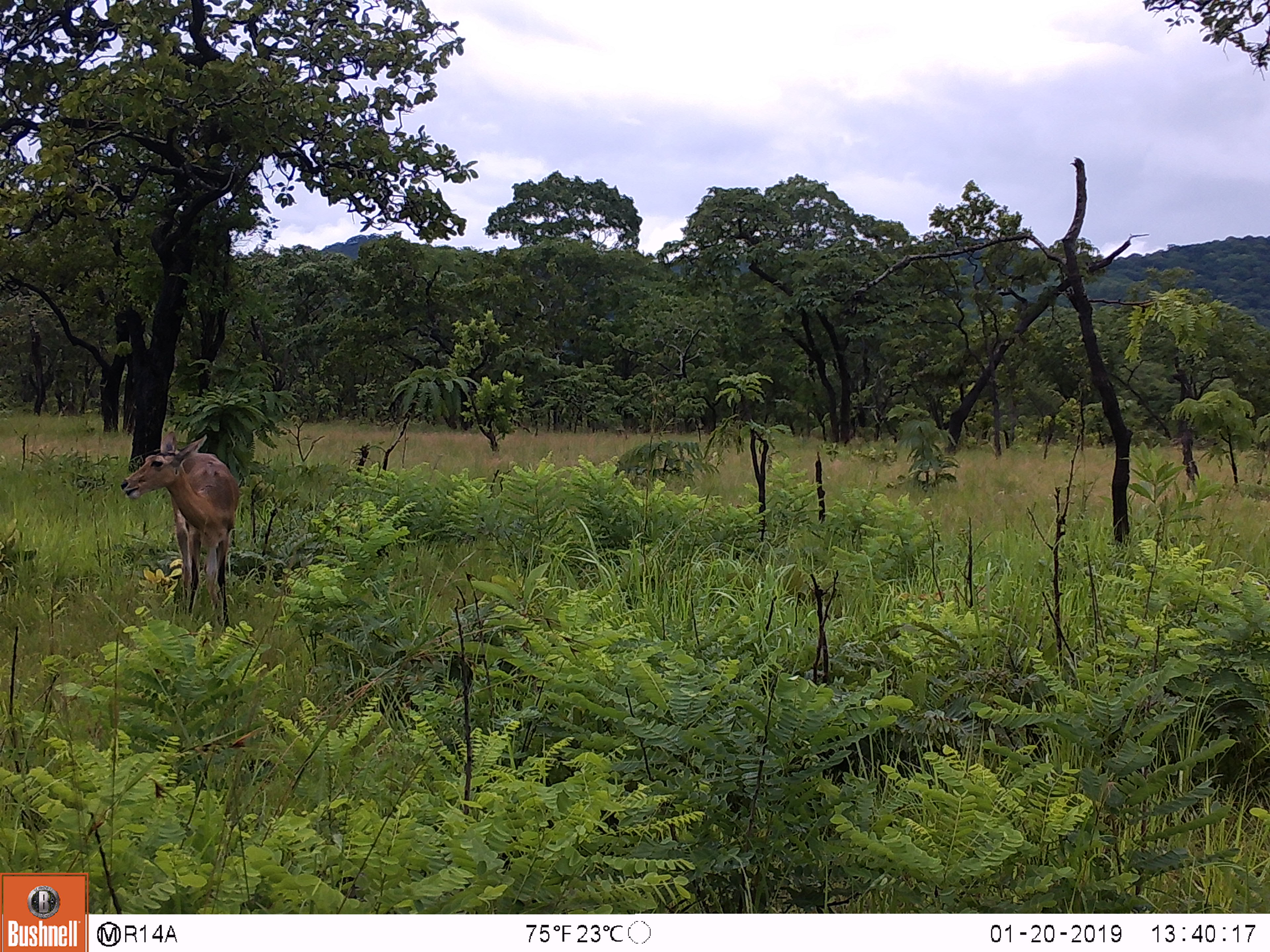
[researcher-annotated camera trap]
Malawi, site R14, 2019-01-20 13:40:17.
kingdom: Animalia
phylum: Chordata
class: Mammalia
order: Artiodactyla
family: Bovidae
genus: Redunca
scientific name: Redunca arundinum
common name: southern reedbuck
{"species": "southern reedbuck (Redunca arundinum)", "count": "1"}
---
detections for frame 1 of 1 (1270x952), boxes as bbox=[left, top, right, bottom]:
southern reedbuck: bbox=[120, 420, 244, 635]